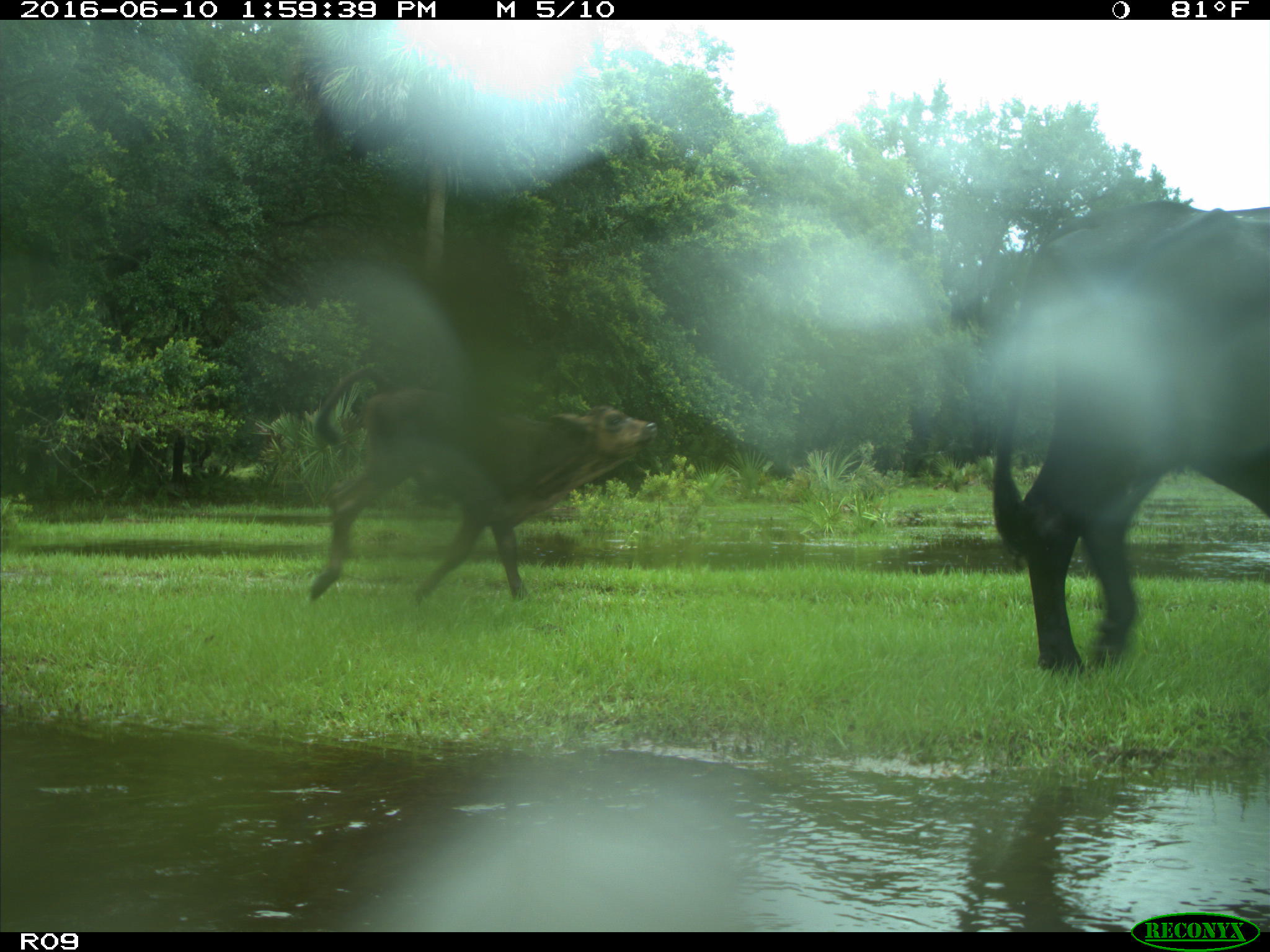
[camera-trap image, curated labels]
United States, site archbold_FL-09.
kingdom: Animalia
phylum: Chordata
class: Mammalia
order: Artiodactyla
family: Bovidae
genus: Bos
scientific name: Bos taurus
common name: domestic cow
Bos taurus (domestic cow).